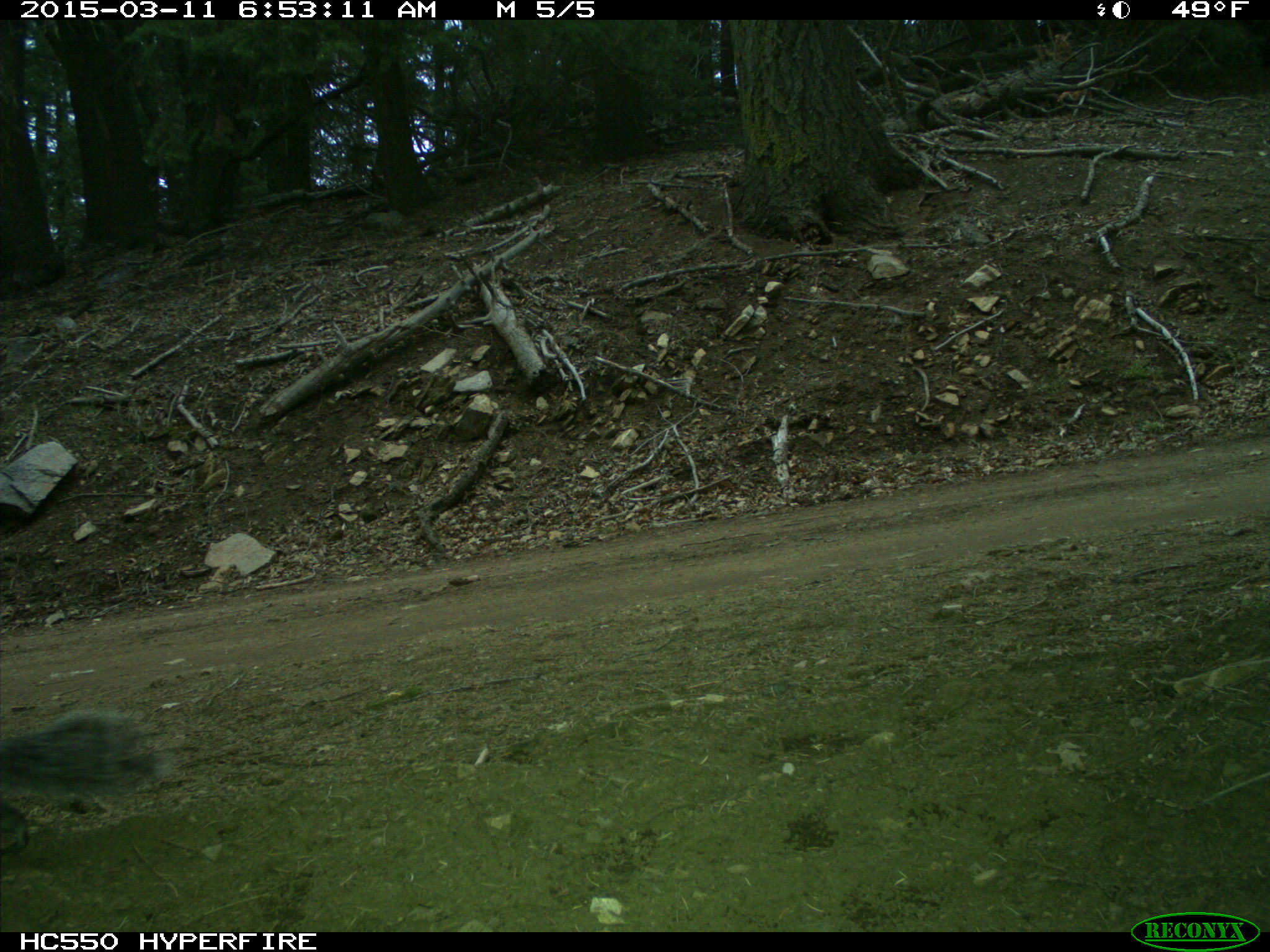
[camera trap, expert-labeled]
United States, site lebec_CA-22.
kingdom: Animalia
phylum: Chordata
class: Mammalia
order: Rodentia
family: Sciuridae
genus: Sciurus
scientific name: Sciurus carolinensis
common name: eastern gray squirrel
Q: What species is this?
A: Sciurus carolinensis (eastern gray squirrel).